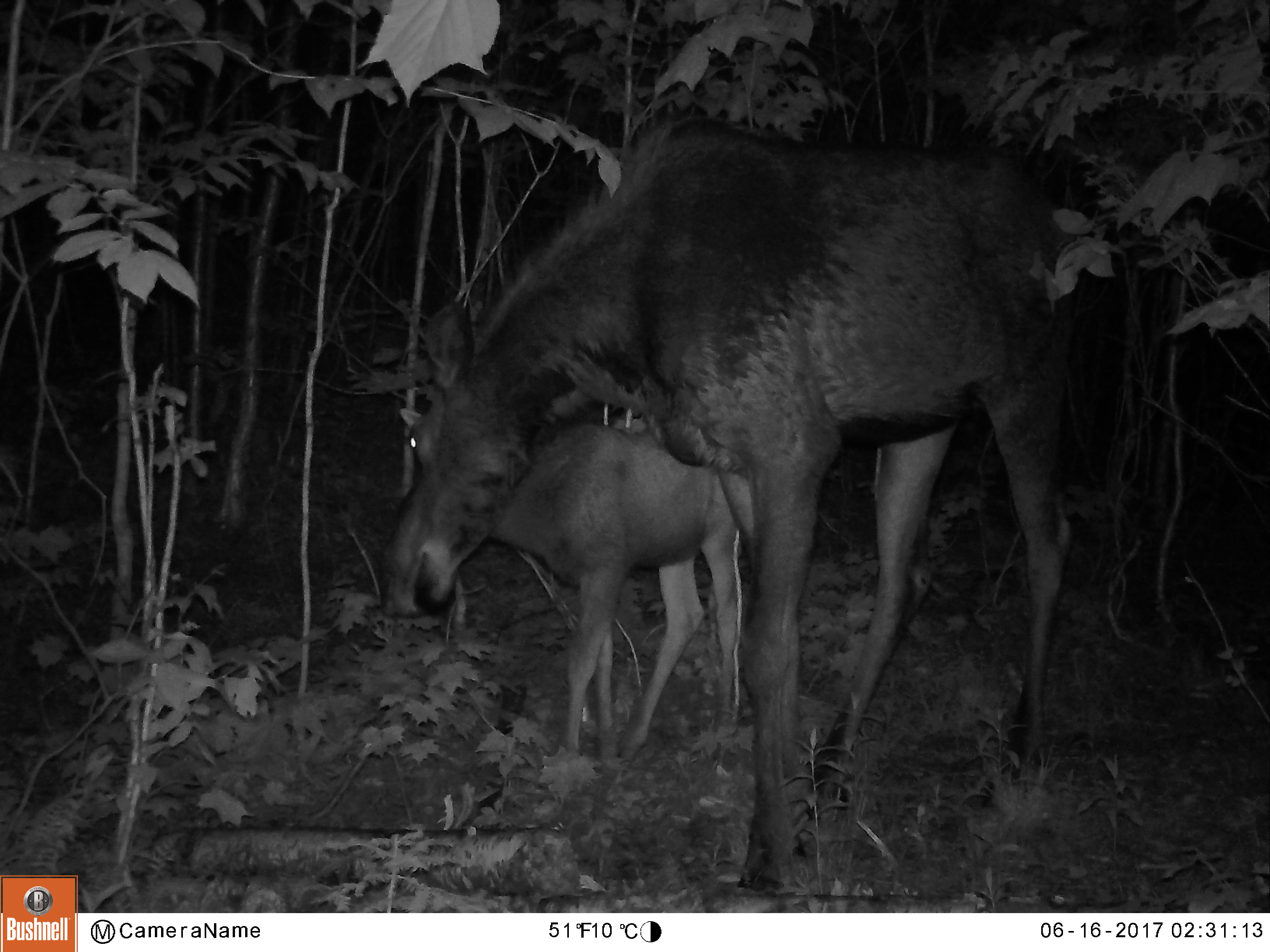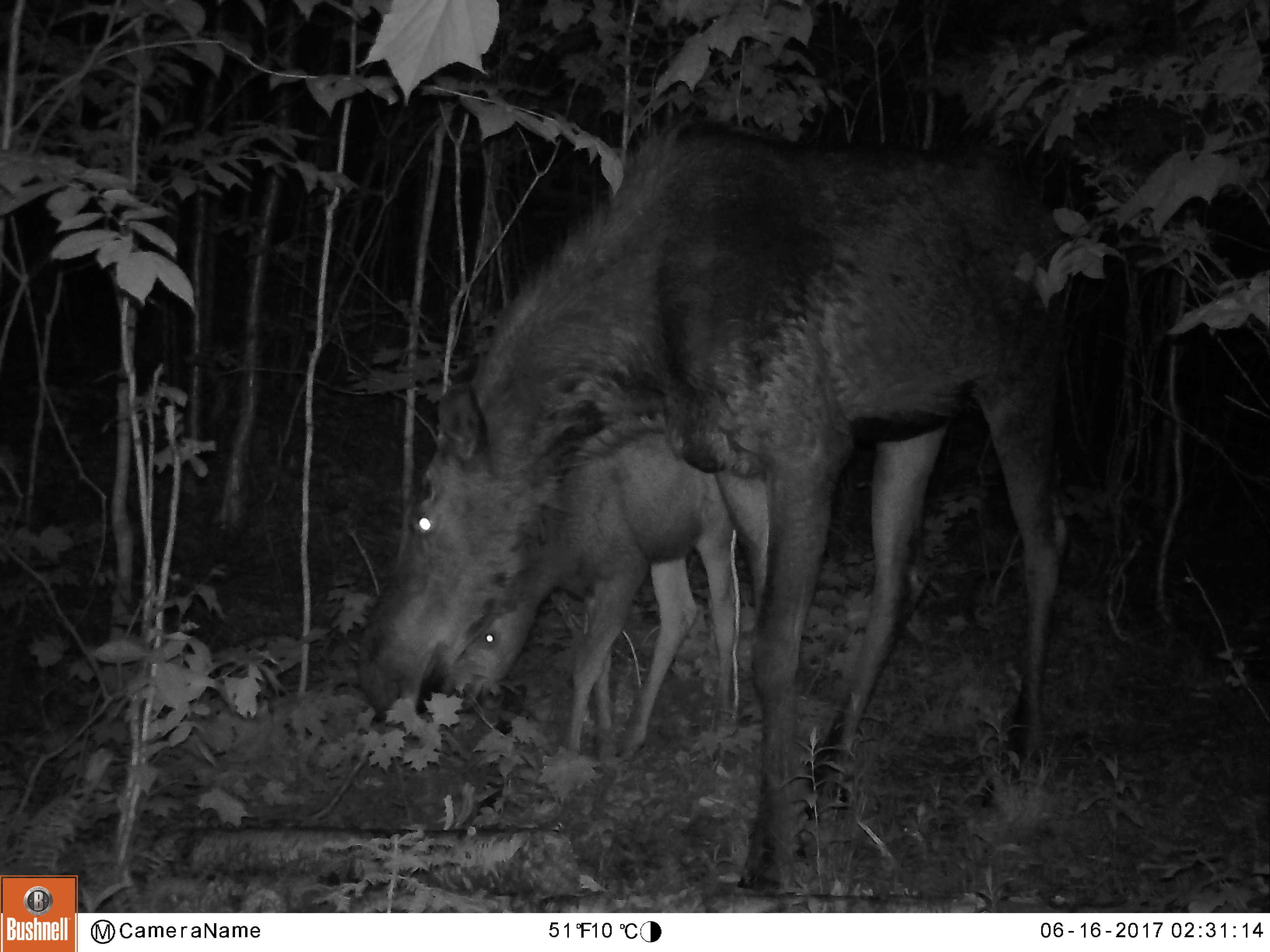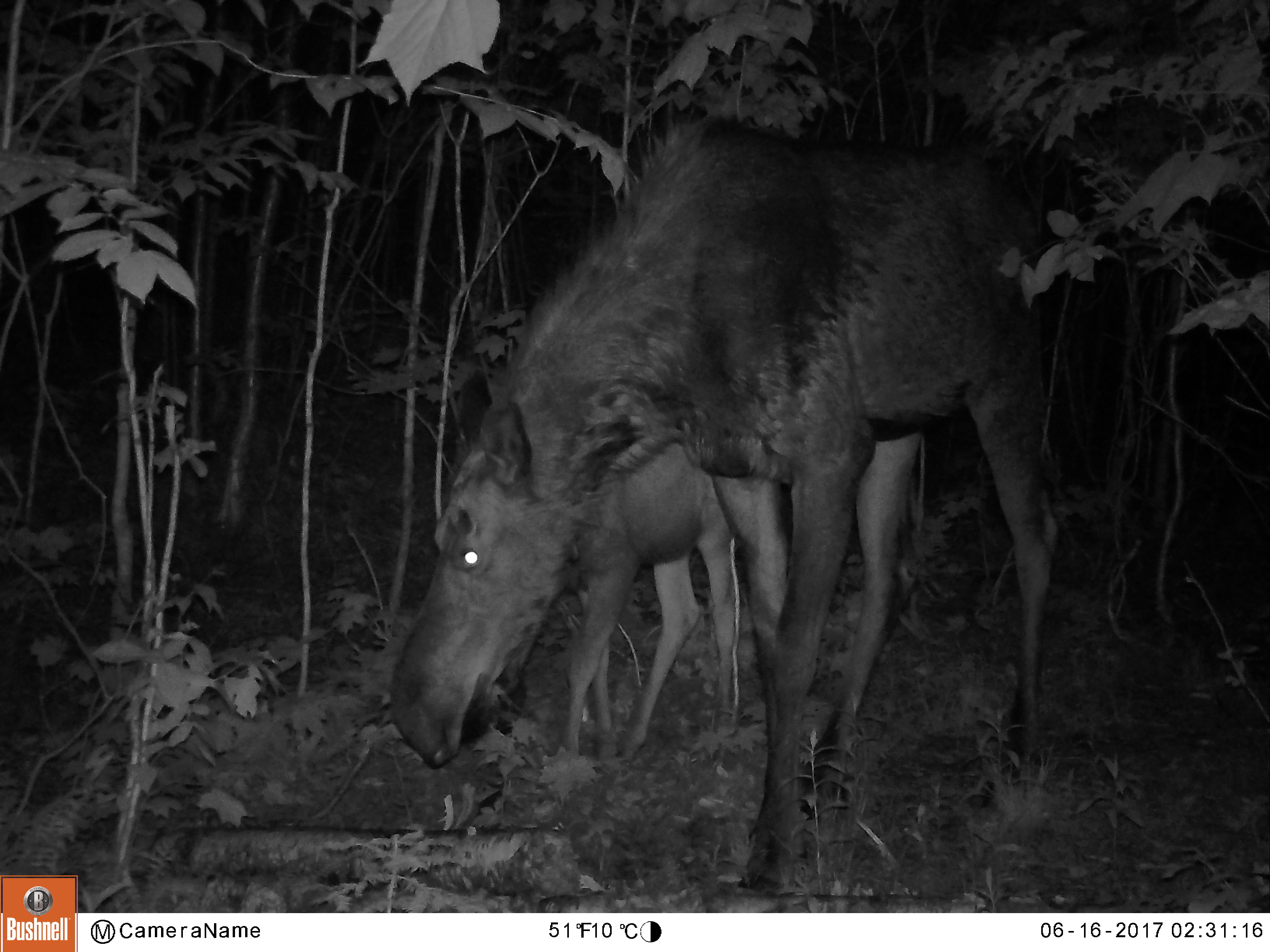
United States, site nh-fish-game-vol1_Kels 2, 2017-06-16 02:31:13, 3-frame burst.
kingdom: Animalia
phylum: Chordata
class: Mammalia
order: Artiodactyla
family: Cervidae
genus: Alces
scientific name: Alces alces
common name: moose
Moose (Alces alces).